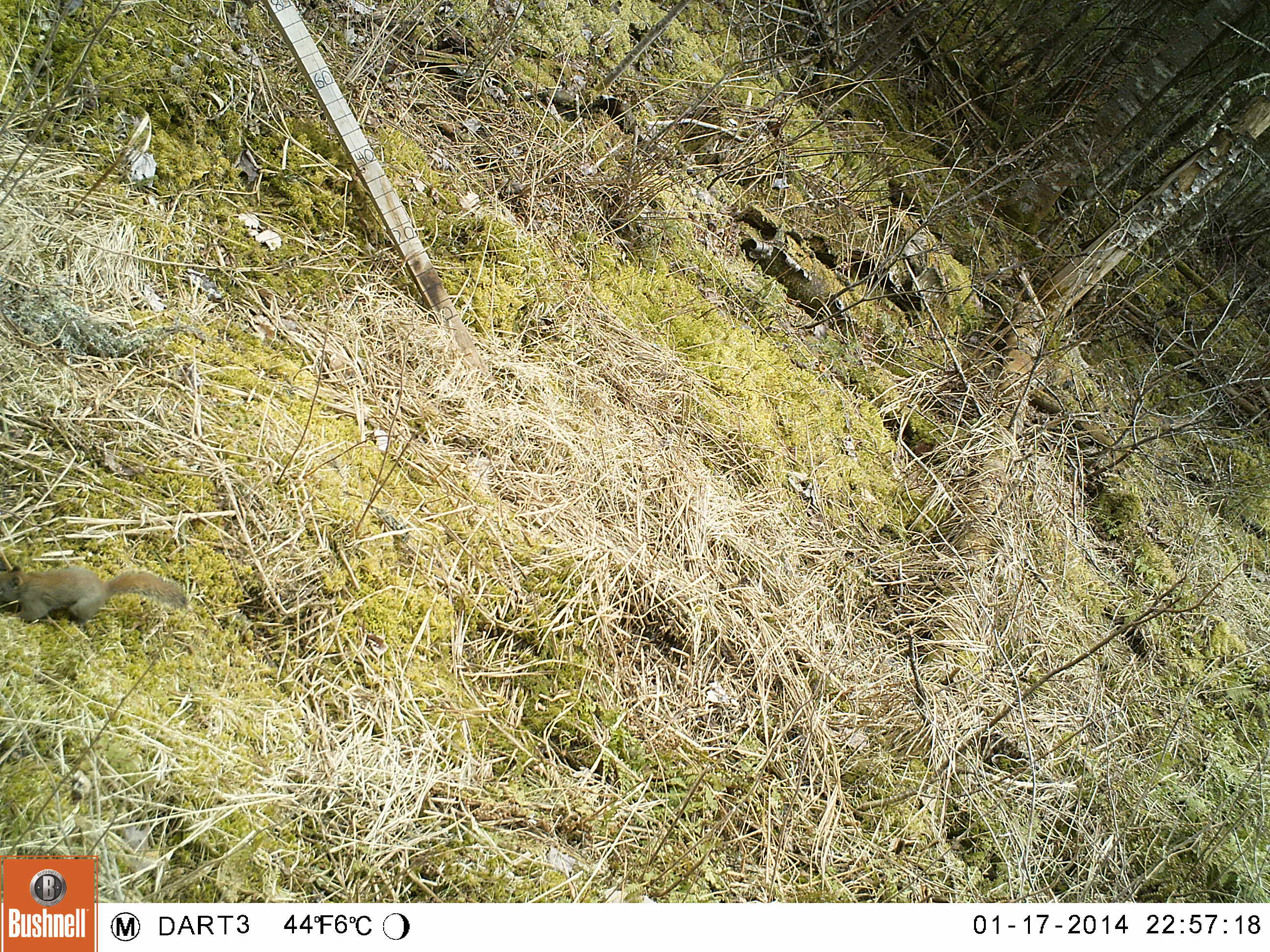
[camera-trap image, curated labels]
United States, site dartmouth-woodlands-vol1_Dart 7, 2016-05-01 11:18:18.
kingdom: Animalia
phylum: Chordata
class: Mammalia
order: Rodentia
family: Sciuridae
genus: Tamiasciurus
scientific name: Tamiasciurus hudsonicus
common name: red squirrel